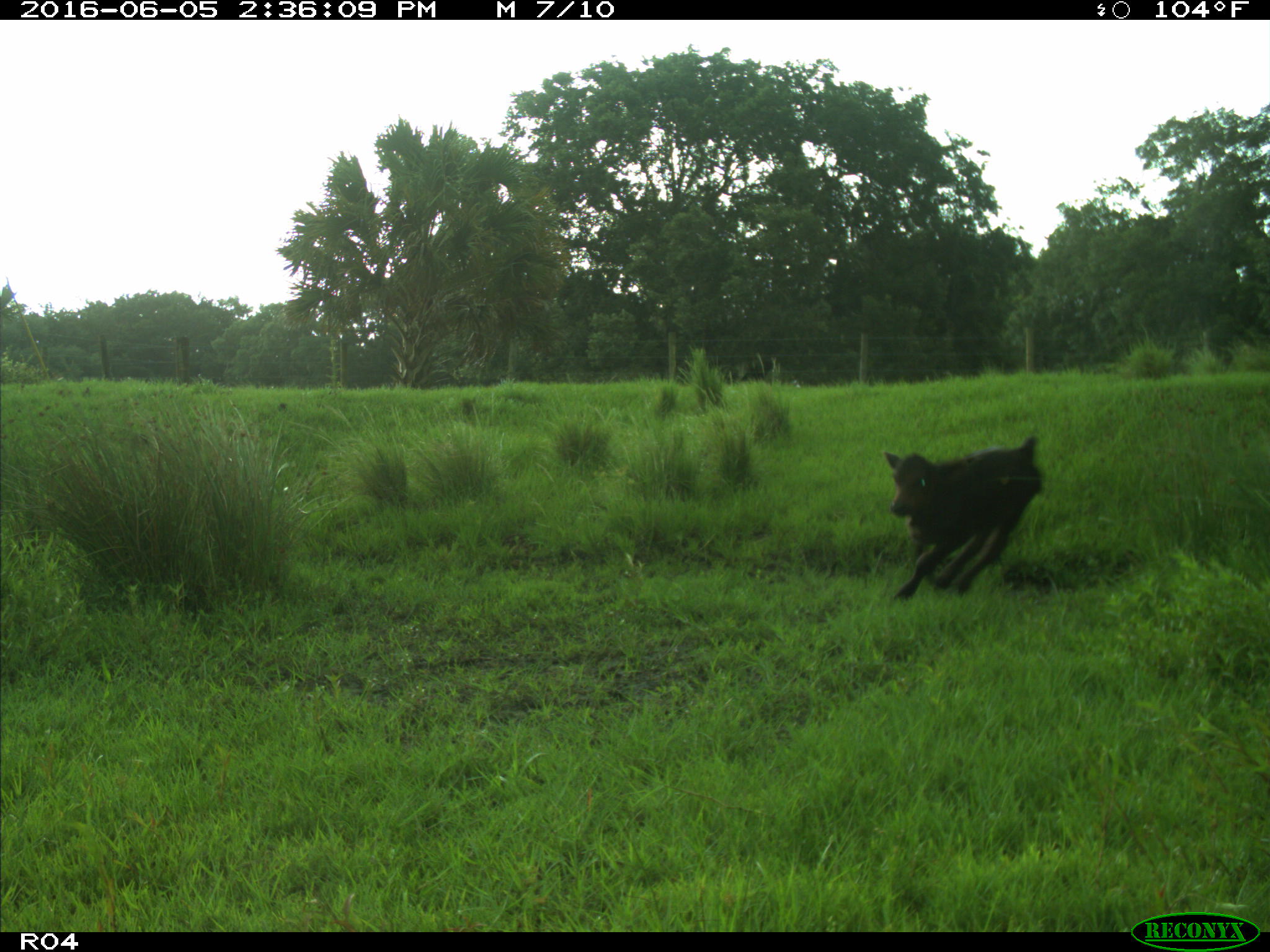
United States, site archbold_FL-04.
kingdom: Animalia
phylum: Chordata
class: Mammalia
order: Artiodactyla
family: Bovidae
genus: Bos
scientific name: Bos taurus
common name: domestic cow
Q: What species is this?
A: Bos taurus (domestic cow).